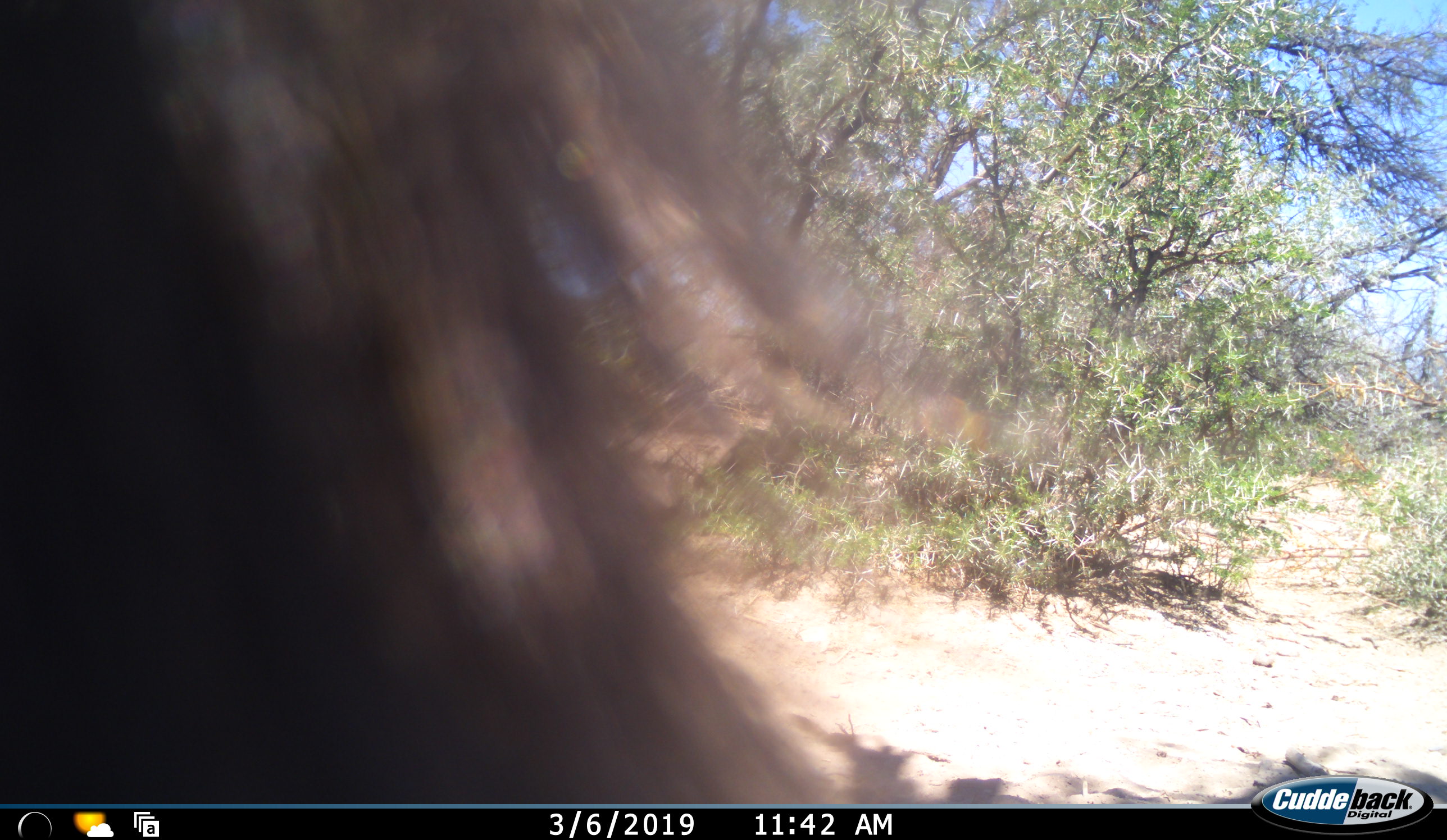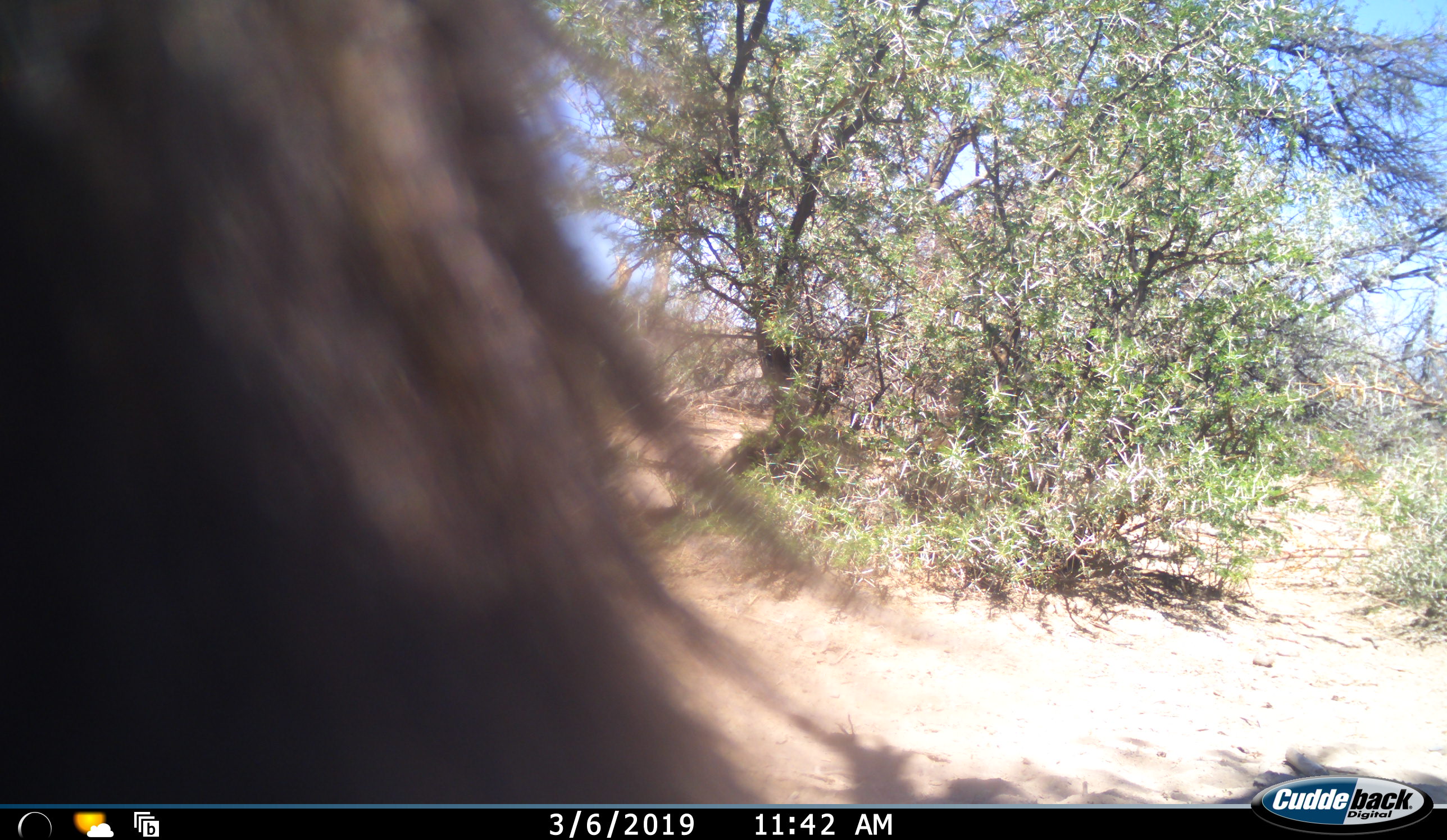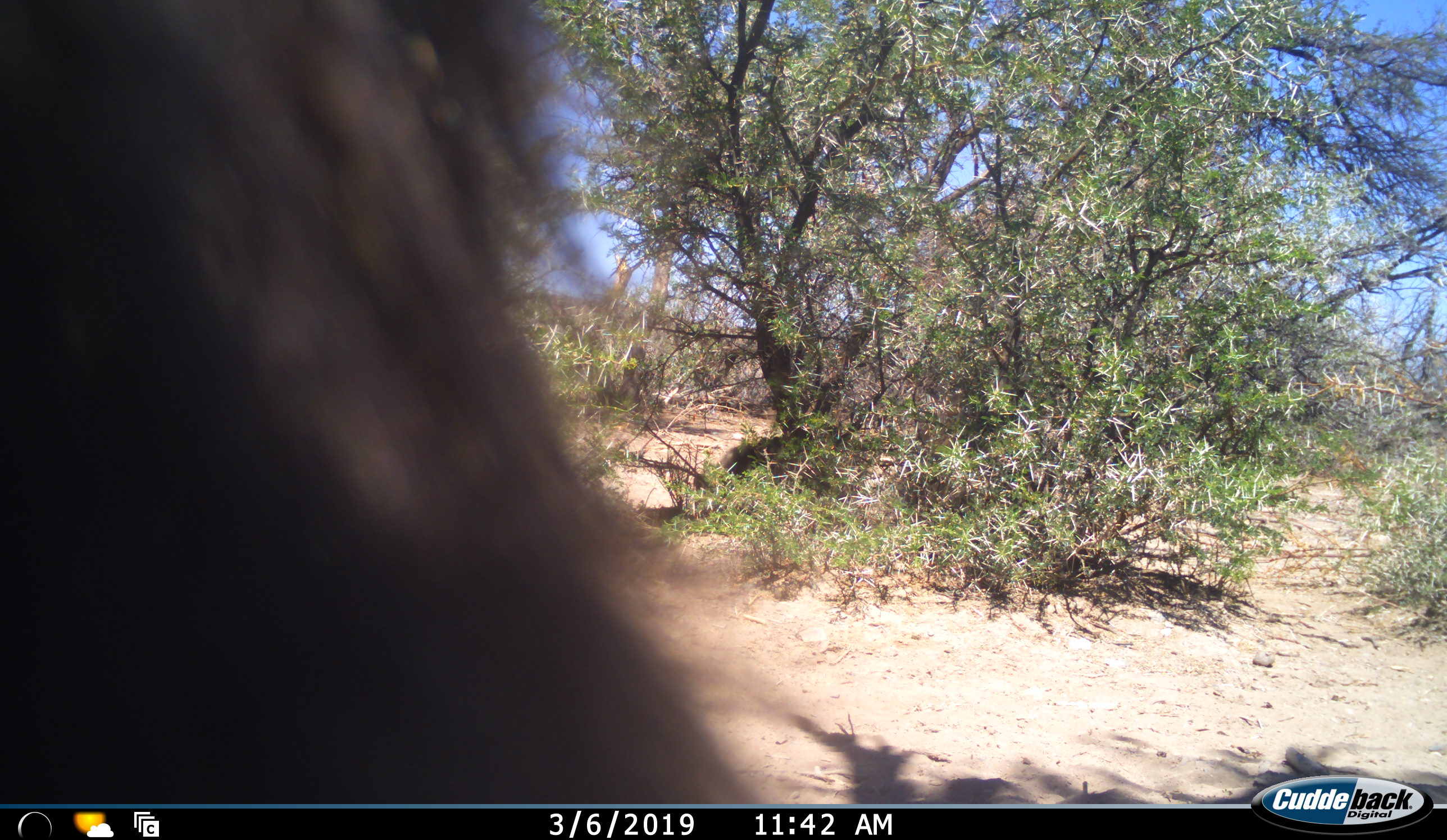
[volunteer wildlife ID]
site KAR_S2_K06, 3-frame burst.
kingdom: Animalia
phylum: Chordata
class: Mammalia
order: Primates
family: Cercopithecidae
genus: Papio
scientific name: Papio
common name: baboon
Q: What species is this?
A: Baboon (Papio).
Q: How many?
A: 1.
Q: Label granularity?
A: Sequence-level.